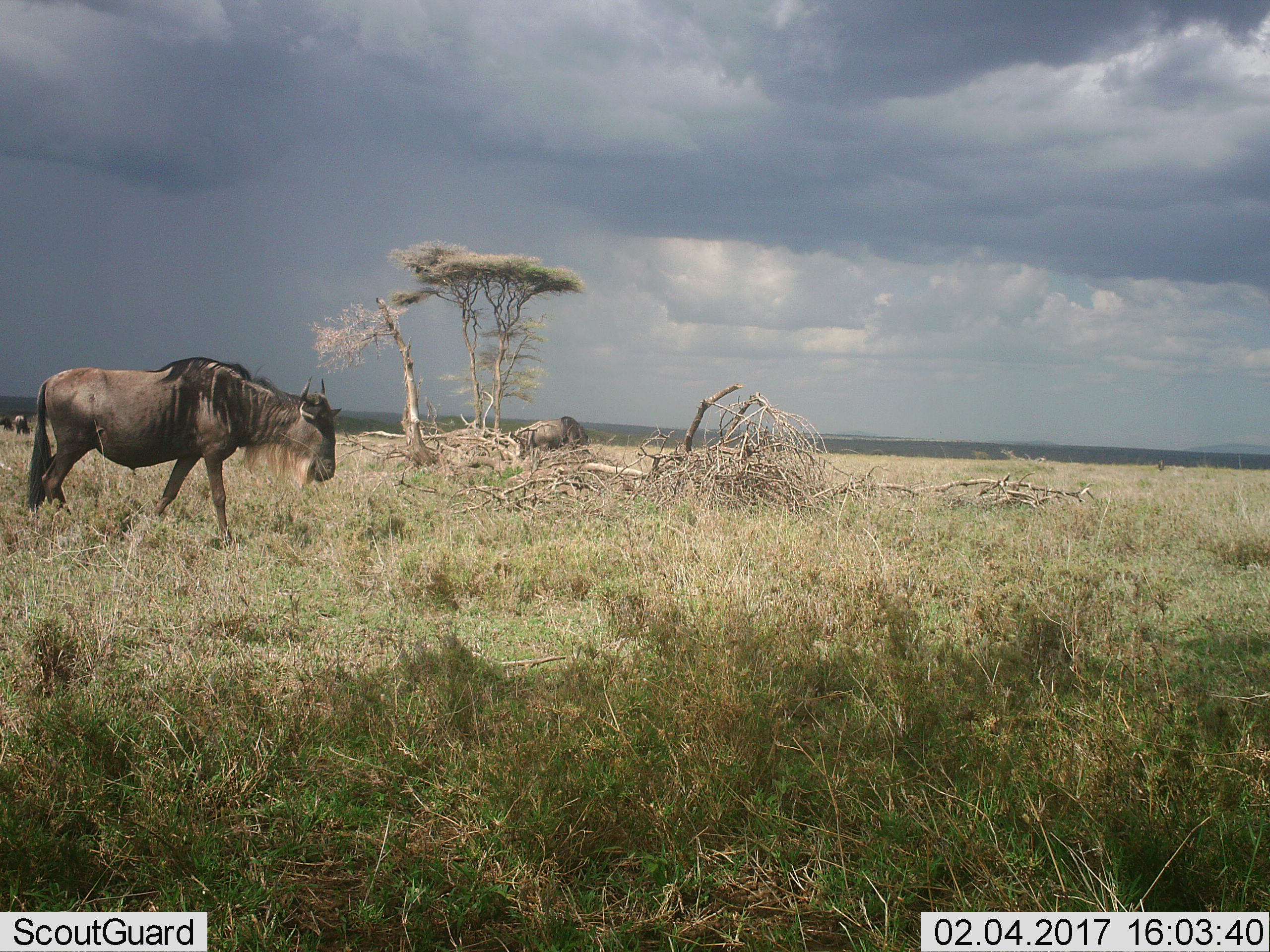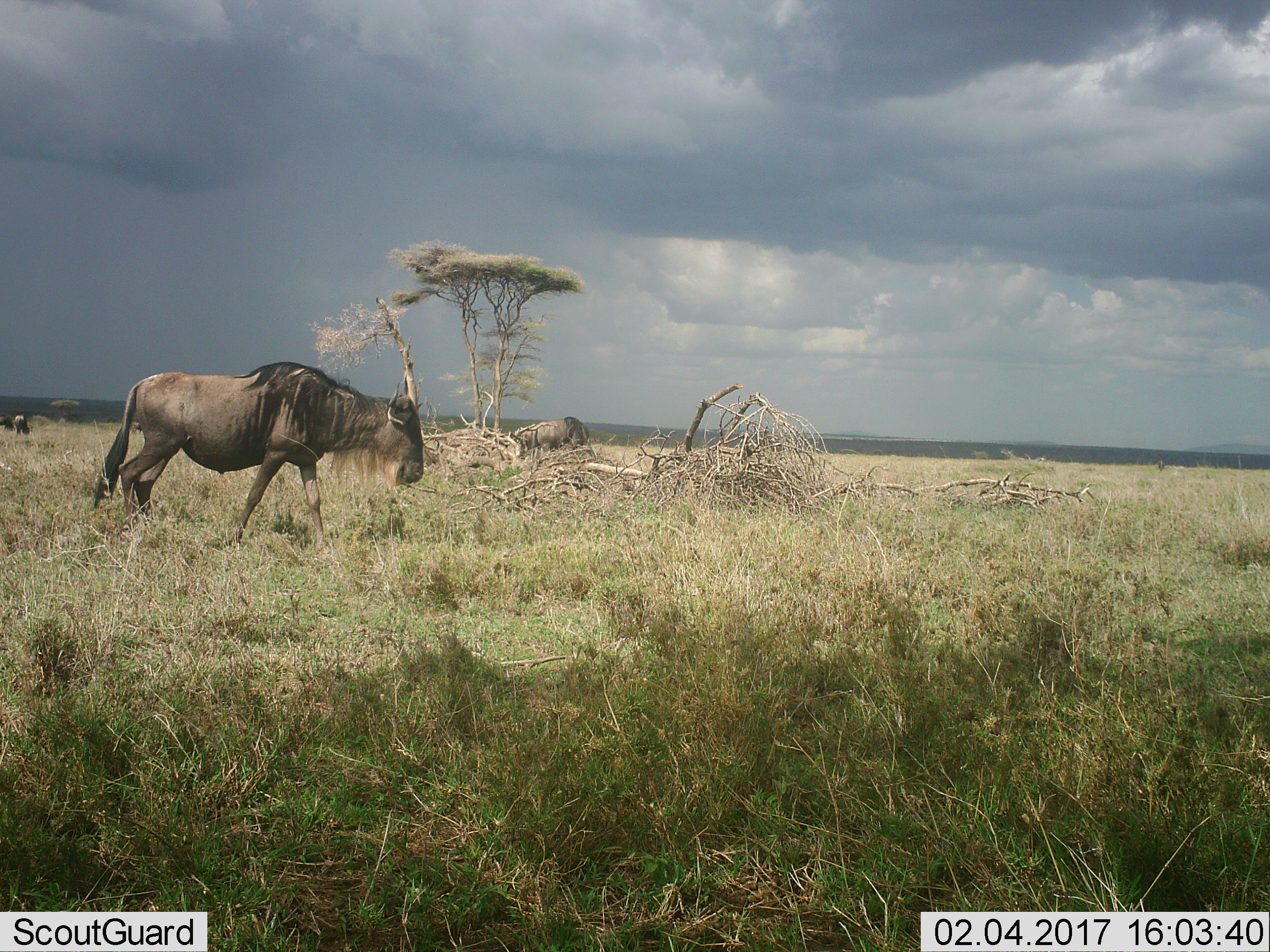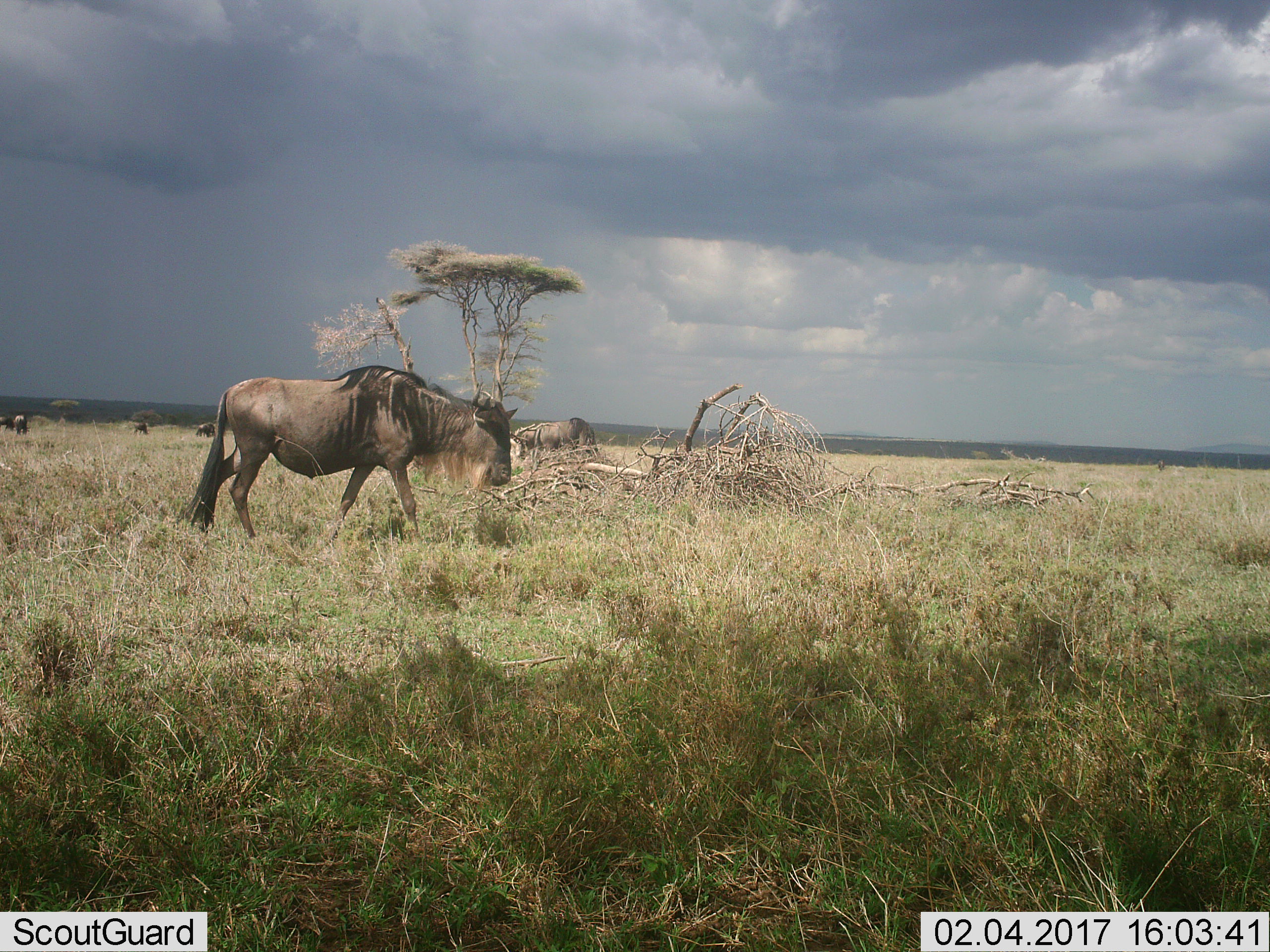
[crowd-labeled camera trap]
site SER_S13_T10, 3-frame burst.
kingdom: Animalia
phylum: Chordata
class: Mammalia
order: Artiodactyla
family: Bovidae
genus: Connochaetes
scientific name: Connochaetes taurinus taurinus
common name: blue wildebeest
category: wildebeestblue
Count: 4.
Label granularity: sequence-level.